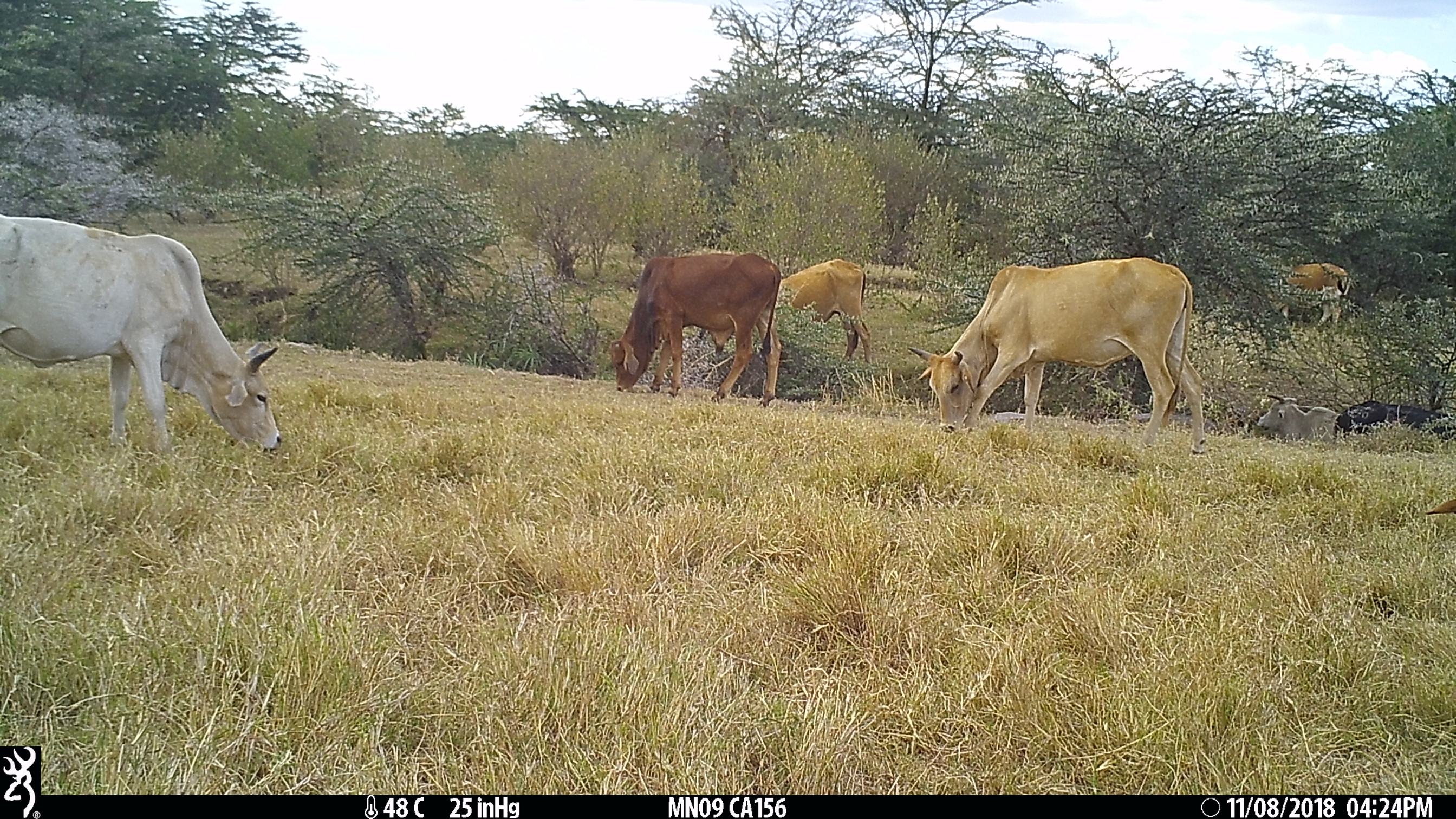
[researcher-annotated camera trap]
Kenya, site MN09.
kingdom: Animalia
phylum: Chordata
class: Mammalia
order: Artiodactyla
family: Bovidae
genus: Bos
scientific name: Bos taurus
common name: cattle